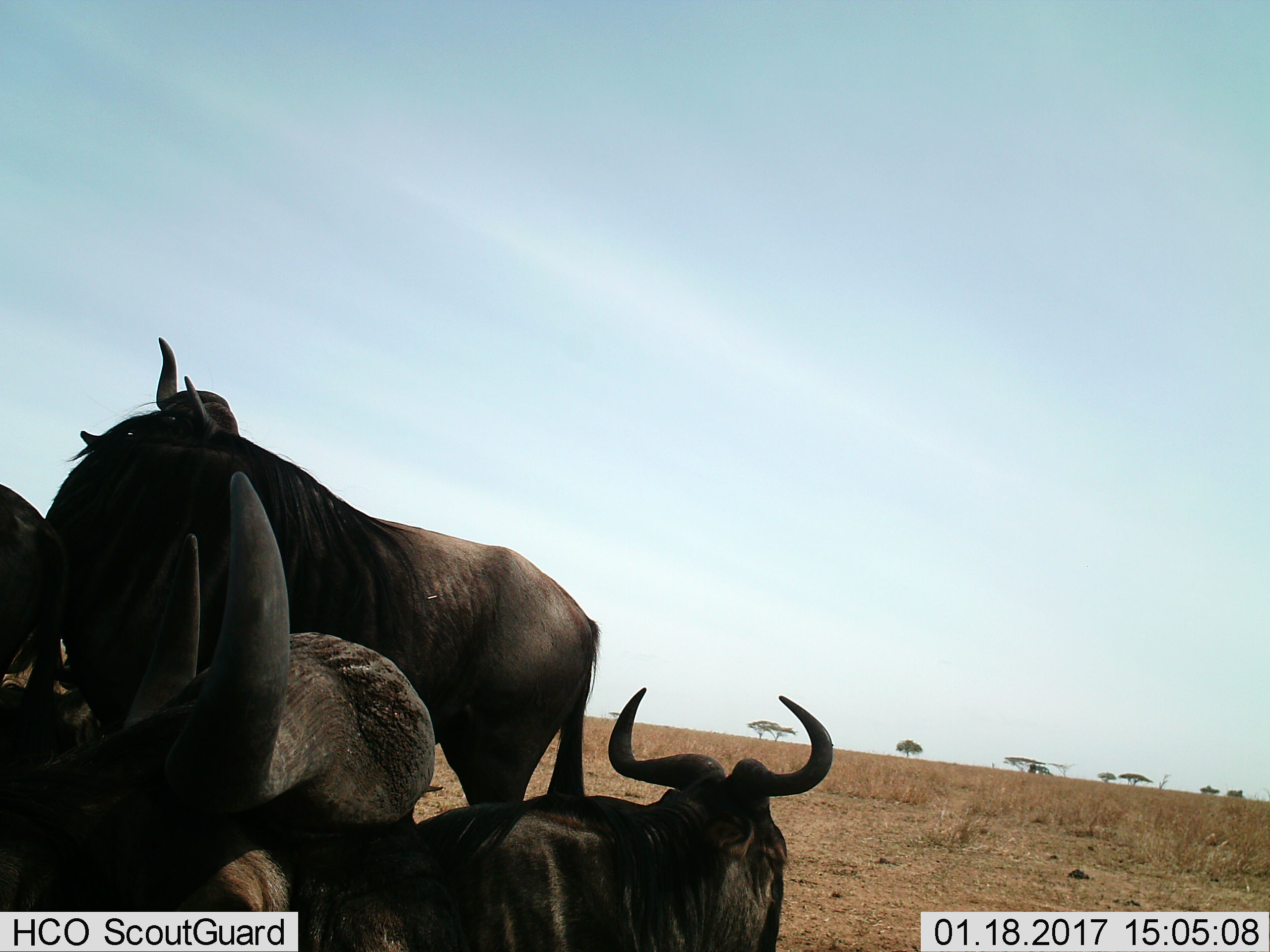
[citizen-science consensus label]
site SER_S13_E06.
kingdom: Animalia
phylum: Chordata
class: Mammalia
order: Artiodactyla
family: Bovidae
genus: Connochaetes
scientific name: Connochaetes taurinus taurinus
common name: blue wildebeest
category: wildebeestblue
Wildebeestblue (blue wildebeest) (Connochaetes taurinus taurinus), count 4. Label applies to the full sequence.